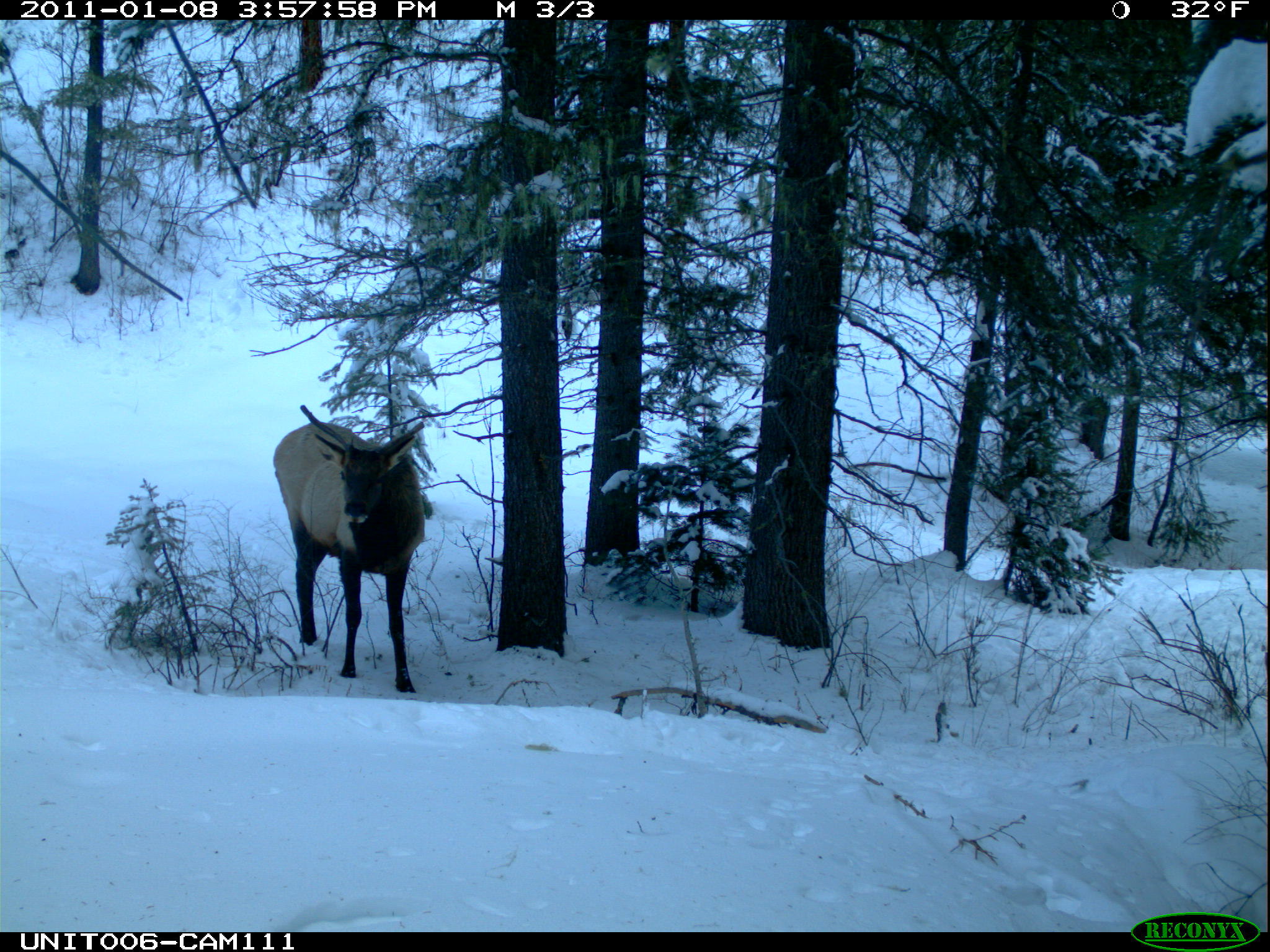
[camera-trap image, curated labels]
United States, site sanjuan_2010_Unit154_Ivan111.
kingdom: Animalia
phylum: Chordata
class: Mammalia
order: Artiodactyla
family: Cervidae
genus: Cervus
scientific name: Cervus elaphus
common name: red deer